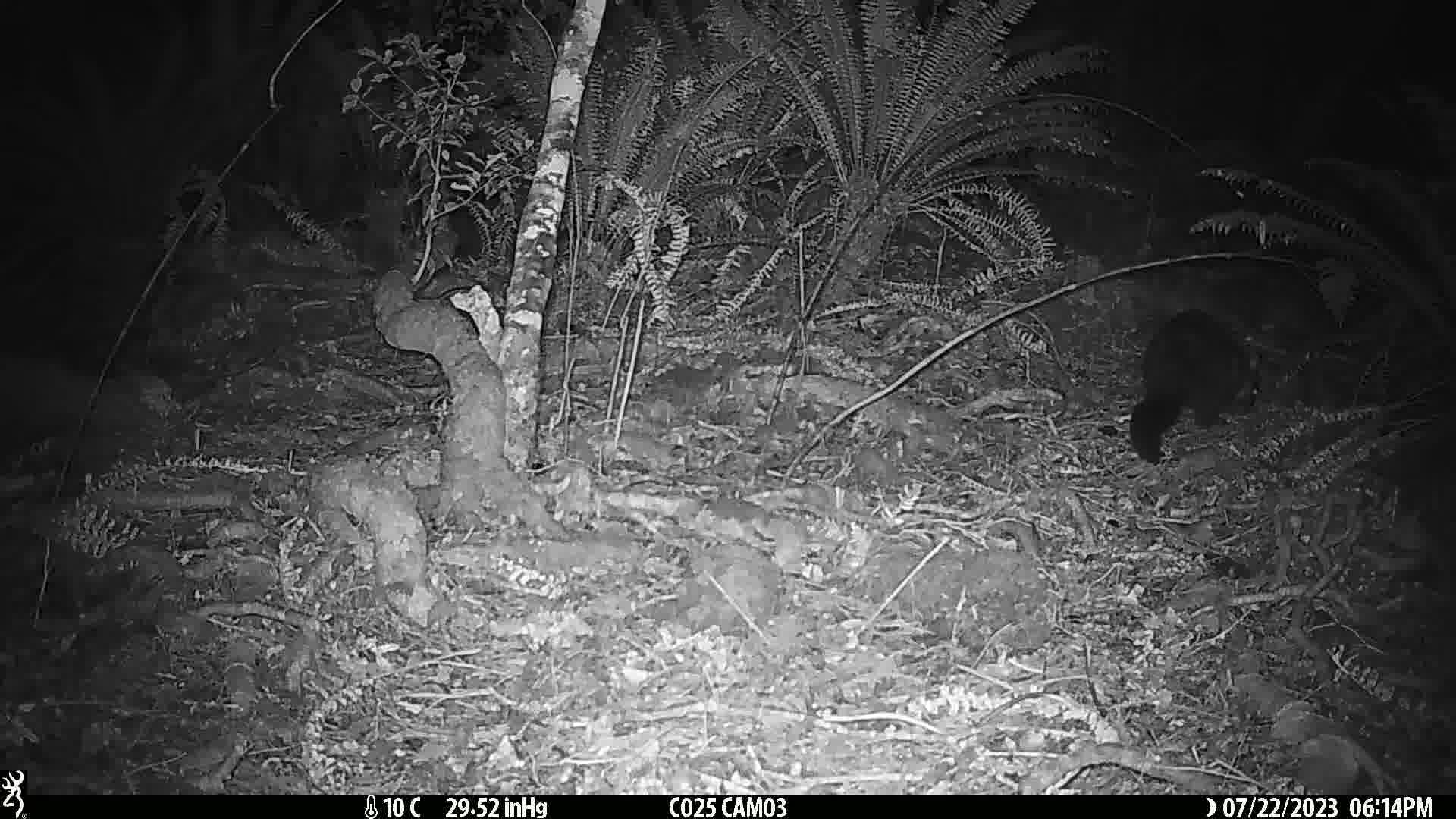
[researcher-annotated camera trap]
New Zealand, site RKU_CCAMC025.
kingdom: Animalia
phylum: Chordata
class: Mammalia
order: Diprotodontia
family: Phalangeridae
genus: Trichosurus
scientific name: Trichosurus vulpecula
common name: common brushtail possum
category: possum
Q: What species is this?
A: Possum (common brushtail possum) (Trichosurus vulpecula).